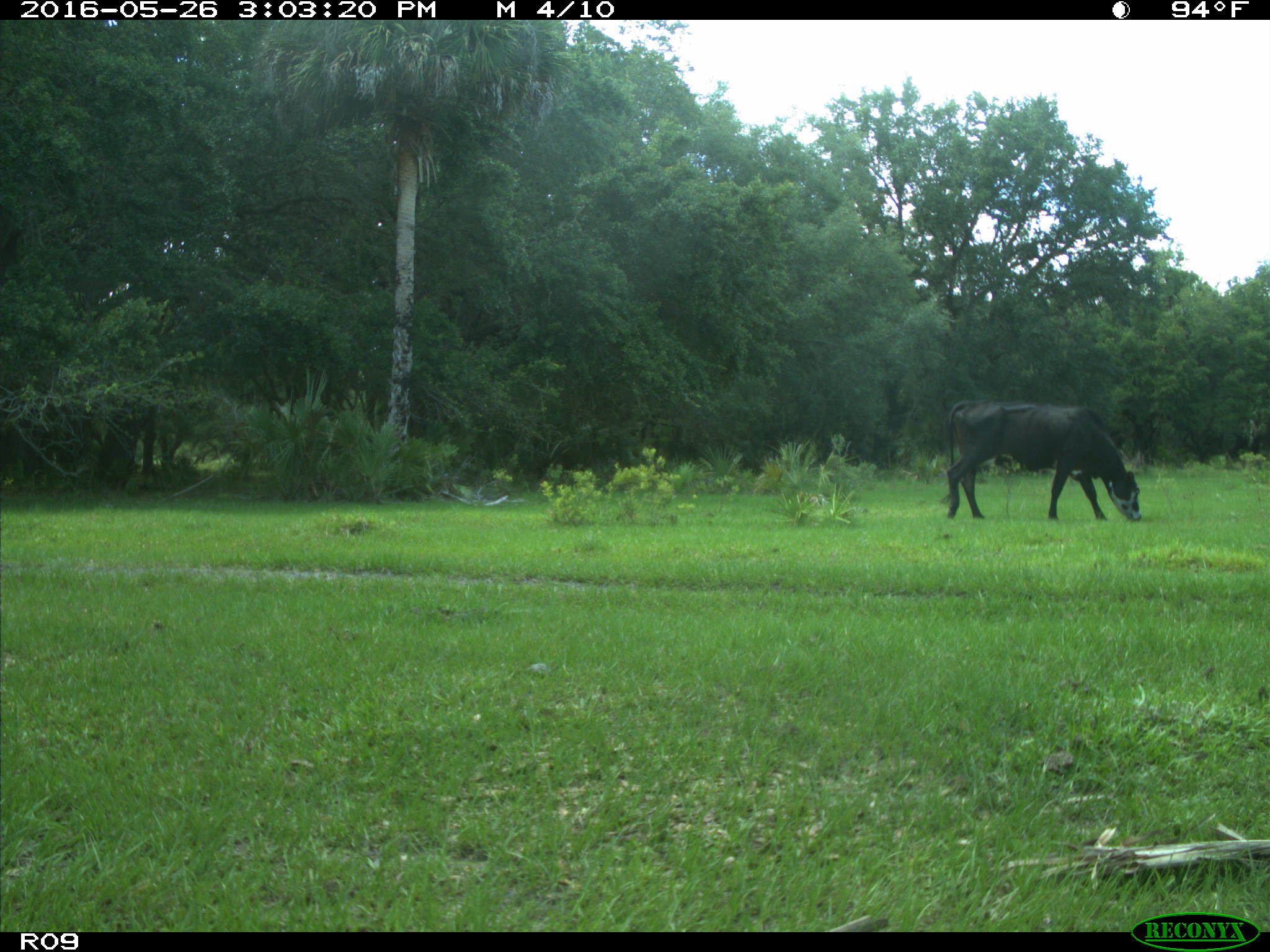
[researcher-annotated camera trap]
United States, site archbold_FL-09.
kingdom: Animalia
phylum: Chordata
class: Mammalia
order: Artiodactyla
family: Bovidae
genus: Bos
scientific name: Bos taurus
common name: domestic cow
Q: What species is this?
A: Bos taurus (domestic cow).